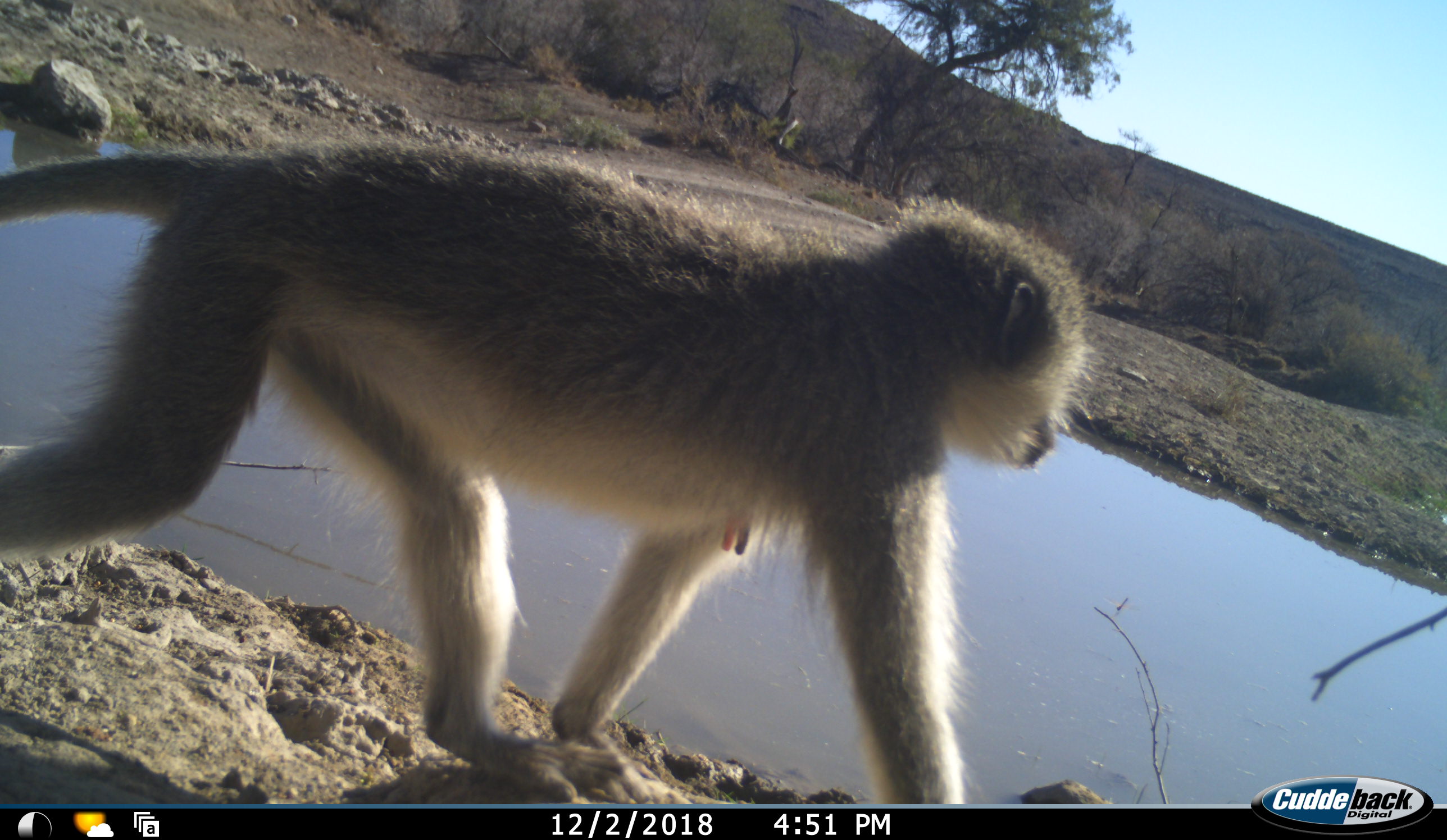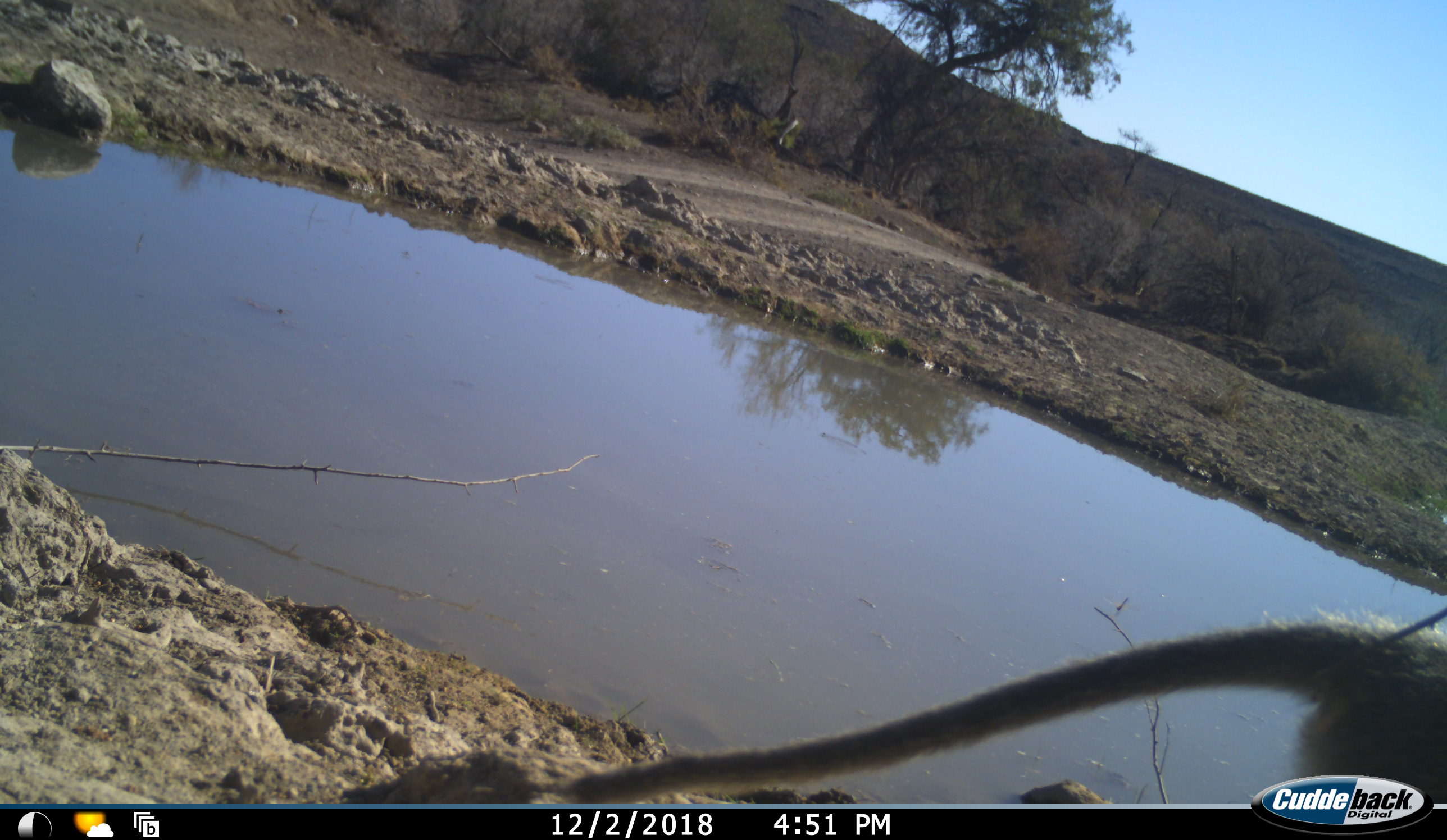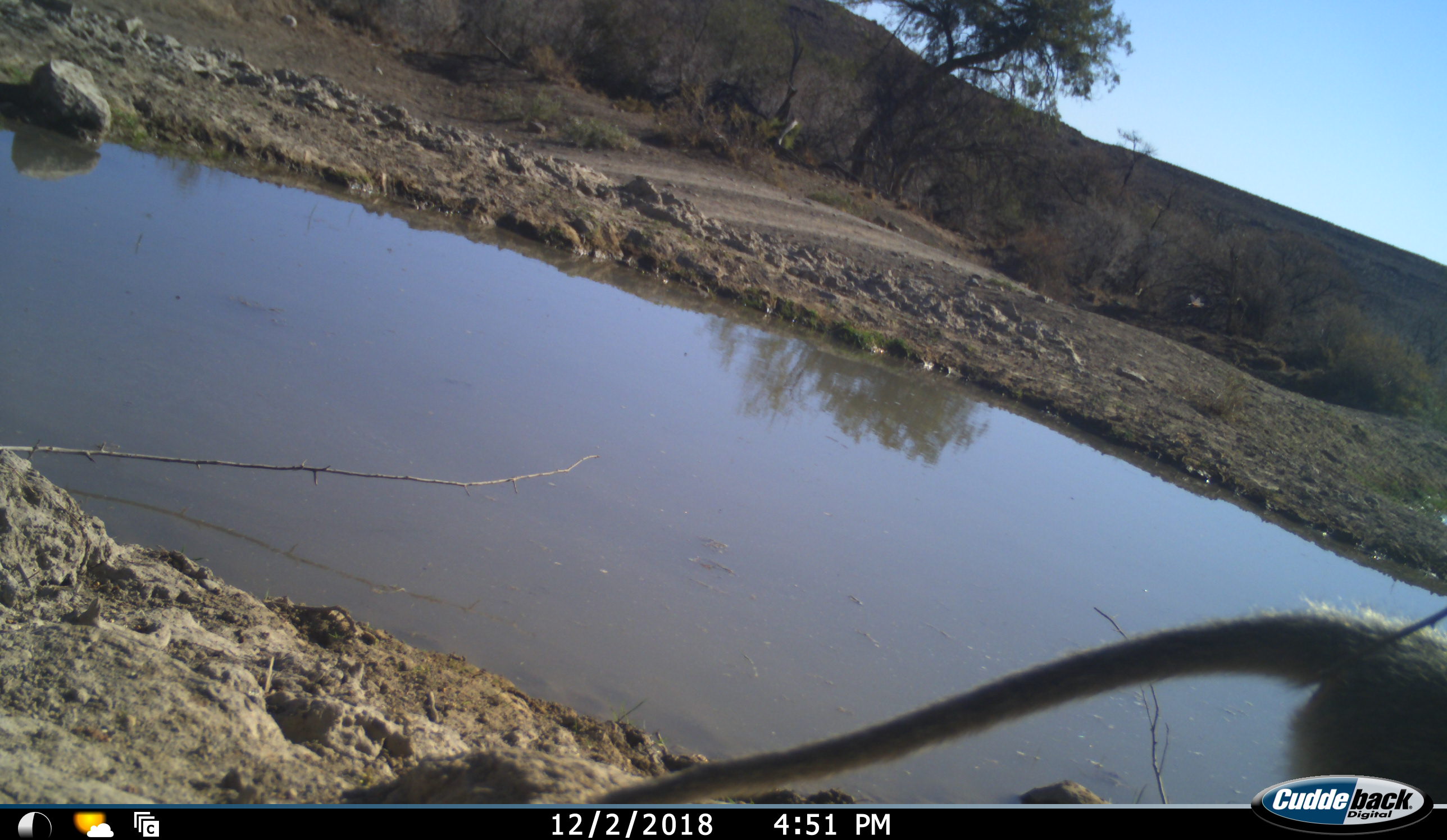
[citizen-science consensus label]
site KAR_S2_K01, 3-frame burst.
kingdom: Animalia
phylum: Chordata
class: Mammalia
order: Primates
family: Cercopithecidae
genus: Chlorocebus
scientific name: Chlorocebus pygerythrus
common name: vervet monkey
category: monkeyvervet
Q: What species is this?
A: Monkeyvervet (vervet monkey) (Chlorocebus pygerythrus).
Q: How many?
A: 1.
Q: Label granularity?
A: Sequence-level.